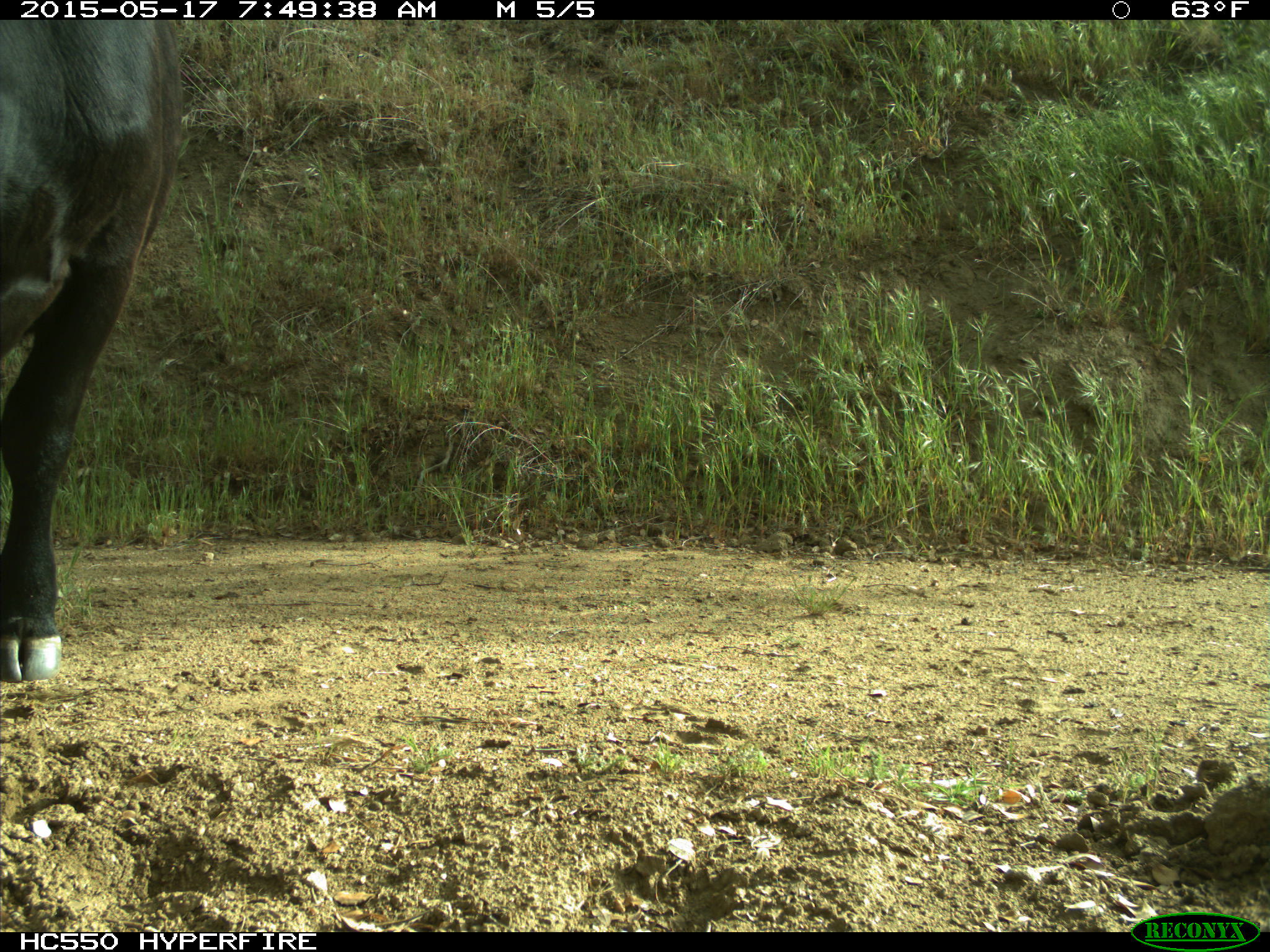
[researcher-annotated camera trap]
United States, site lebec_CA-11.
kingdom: Animalia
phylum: Chordata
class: Mammalia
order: Artiodactyla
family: Bovidae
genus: Bos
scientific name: Bos taurus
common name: domestic cow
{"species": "Bos taurus (domestic cow)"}